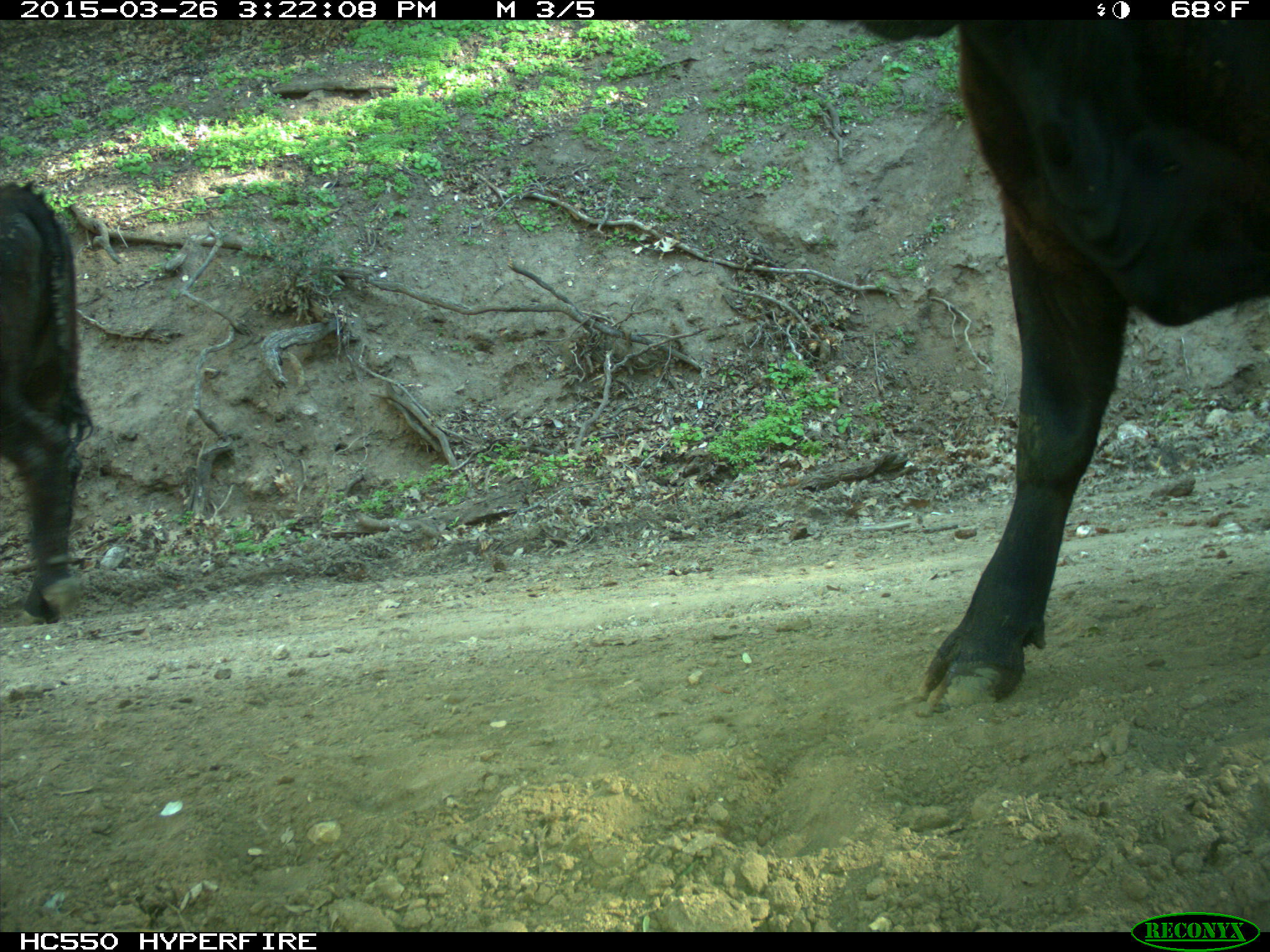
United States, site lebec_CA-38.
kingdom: Animalia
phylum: Chordata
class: Mammalia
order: Artiodactyla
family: Bovidae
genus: Bos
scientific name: Bos taurus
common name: domestic cow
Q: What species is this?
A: Bos taurus (domestic cow).